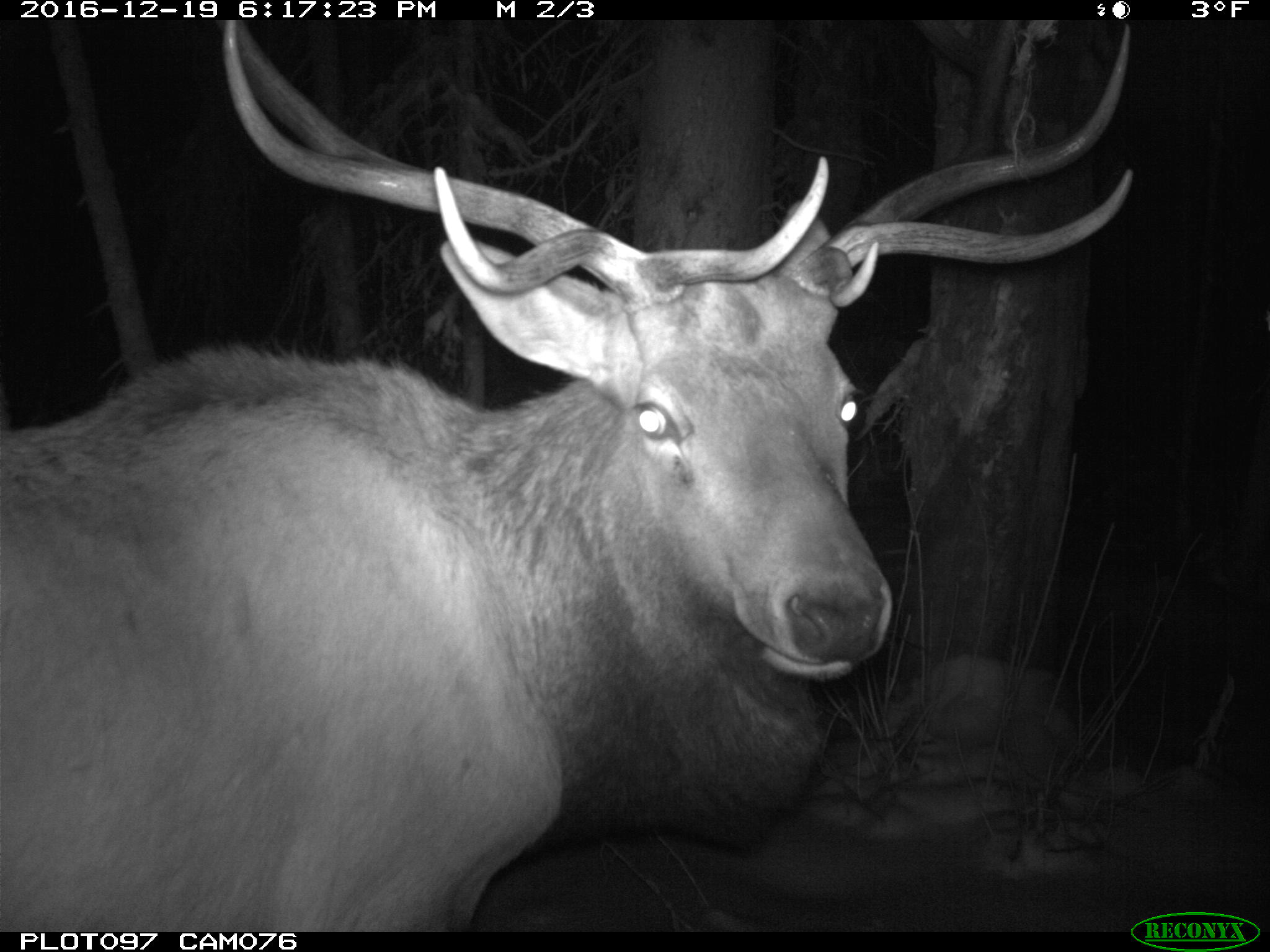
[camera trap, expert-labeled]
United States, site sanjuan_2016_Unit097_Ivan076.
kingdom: Animalia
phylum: Chordata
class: Mammalia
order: Artiodactyla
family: Cervidae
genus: Cervus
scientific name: Cervus elaphus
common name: red deer